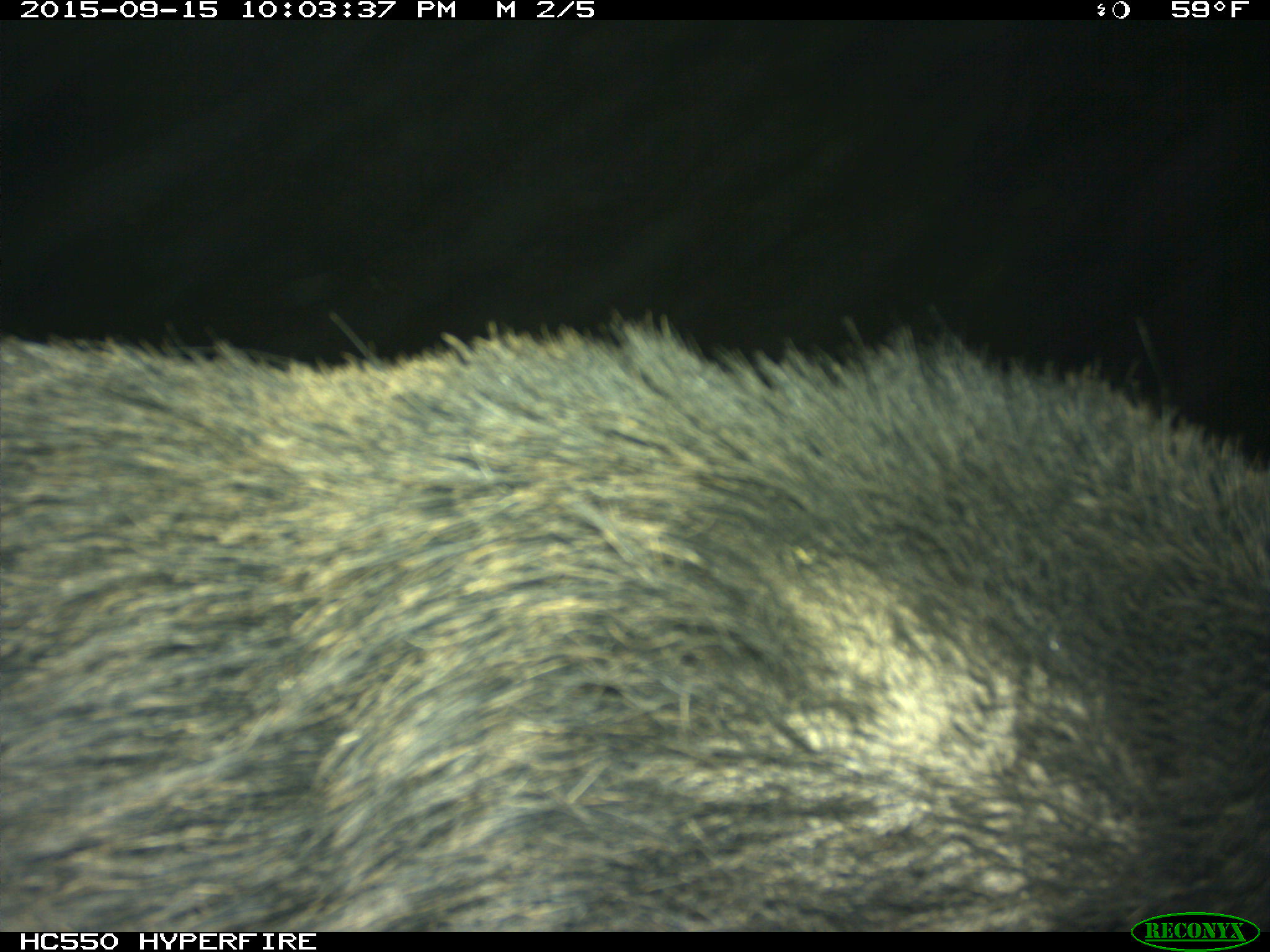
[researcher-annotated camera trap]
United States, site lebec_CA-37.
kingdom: Animalia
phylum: Chordata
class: Mammalia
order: Artiodactyla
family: Suidae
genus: Sus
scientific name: Sus scrofa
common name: wild boar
Sus scrofa (wild boar).